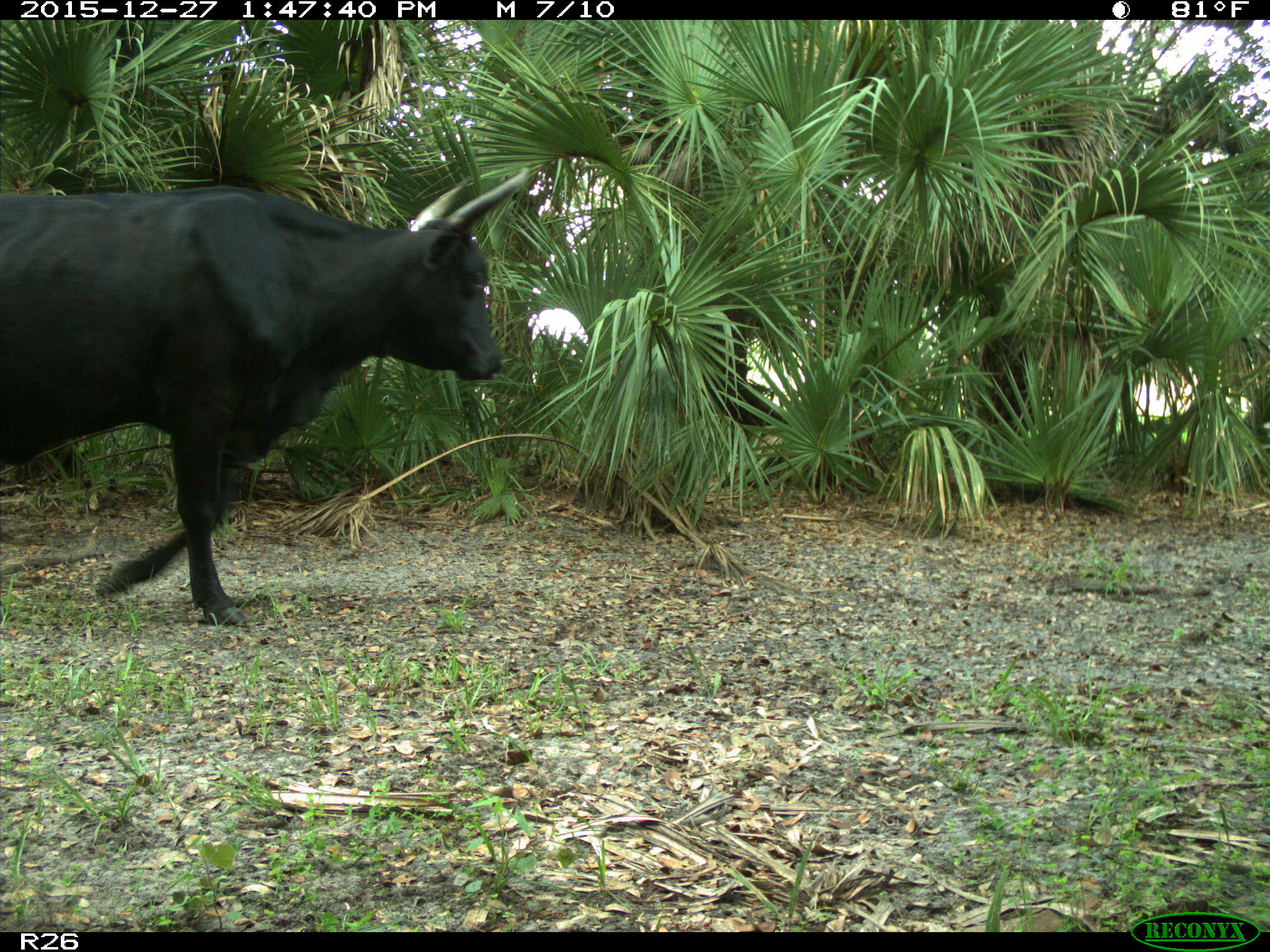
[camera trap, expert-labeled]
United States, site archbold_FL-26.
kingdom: Animalia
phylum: Chordata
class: Mammalia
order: Artiodactyla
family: Bovidae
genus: Bos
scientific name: Bos taurus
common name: domestic cow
Bos taurus (domestic cow).